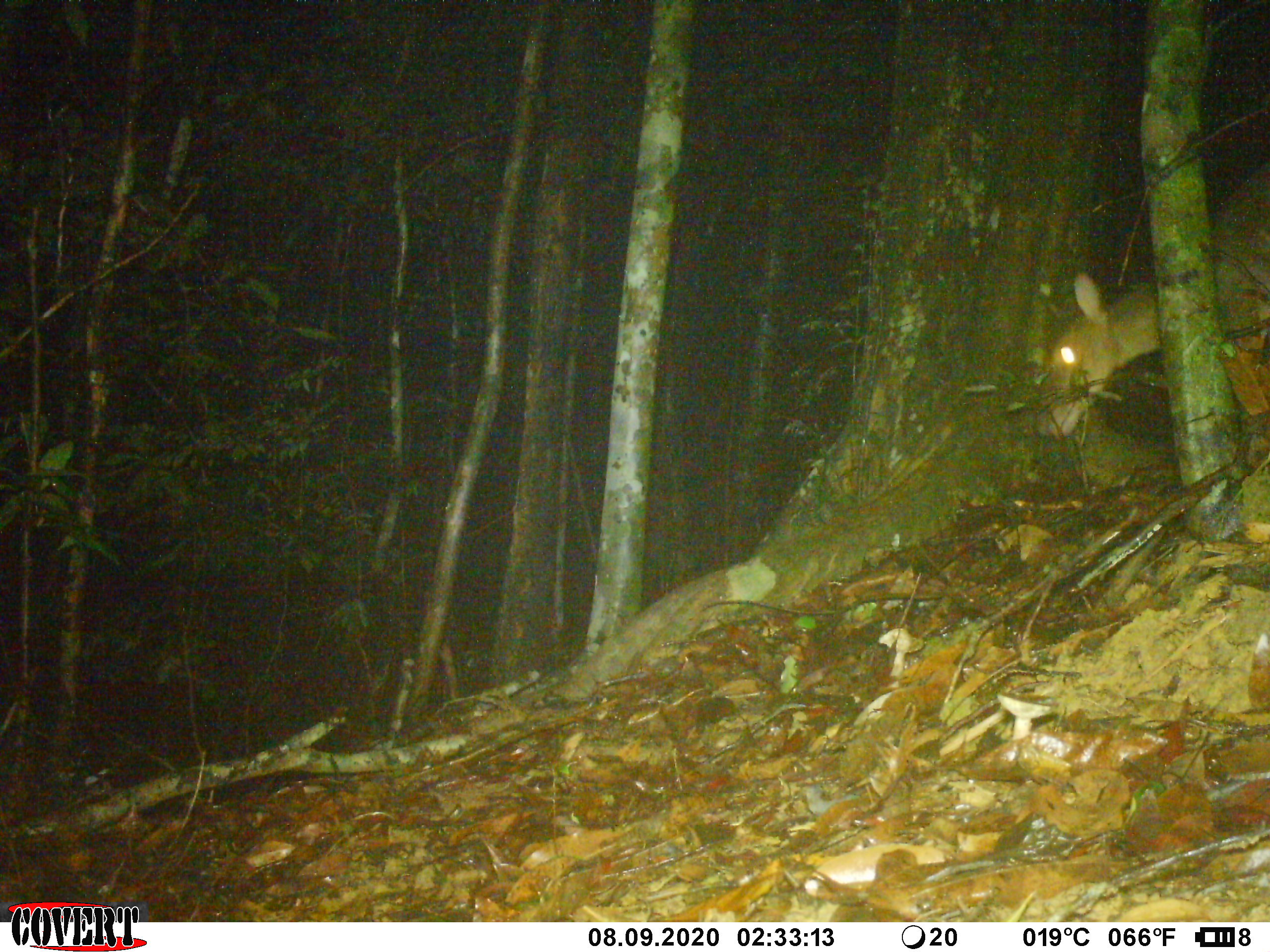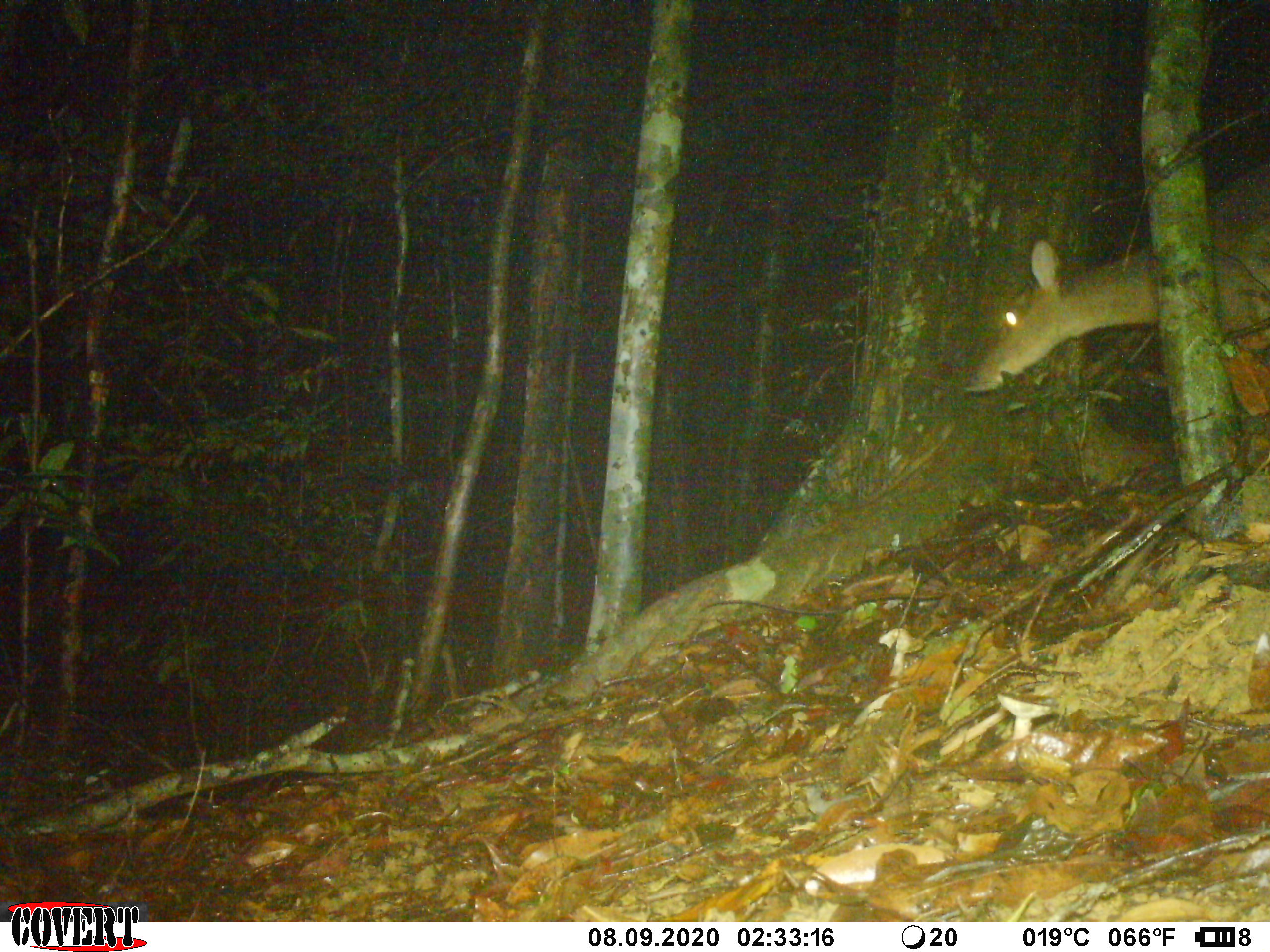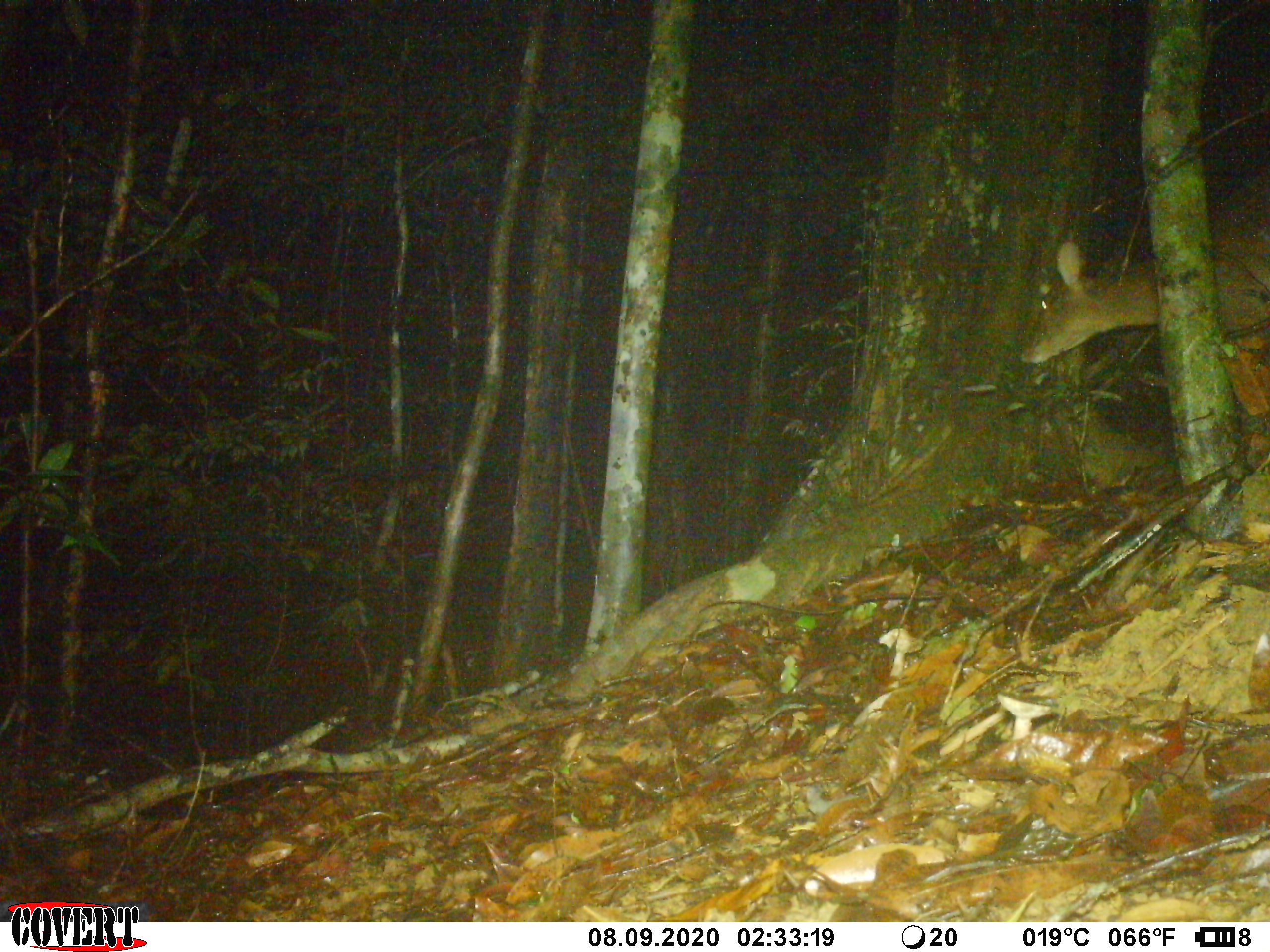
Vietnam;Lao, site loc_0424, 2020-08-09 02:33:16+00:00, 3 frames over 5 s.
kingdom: Animalia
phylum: Chordata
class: Mammalia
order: Artiodactyla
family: Cervidae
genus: Muntiacus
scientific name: Muntiacus vuquangensis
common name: large-antlered muntjac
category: large antlered muntjac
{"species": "large antlered muntjac (large-antlered muntjac) (Muntiacus vuquangensis)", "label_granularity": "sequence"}